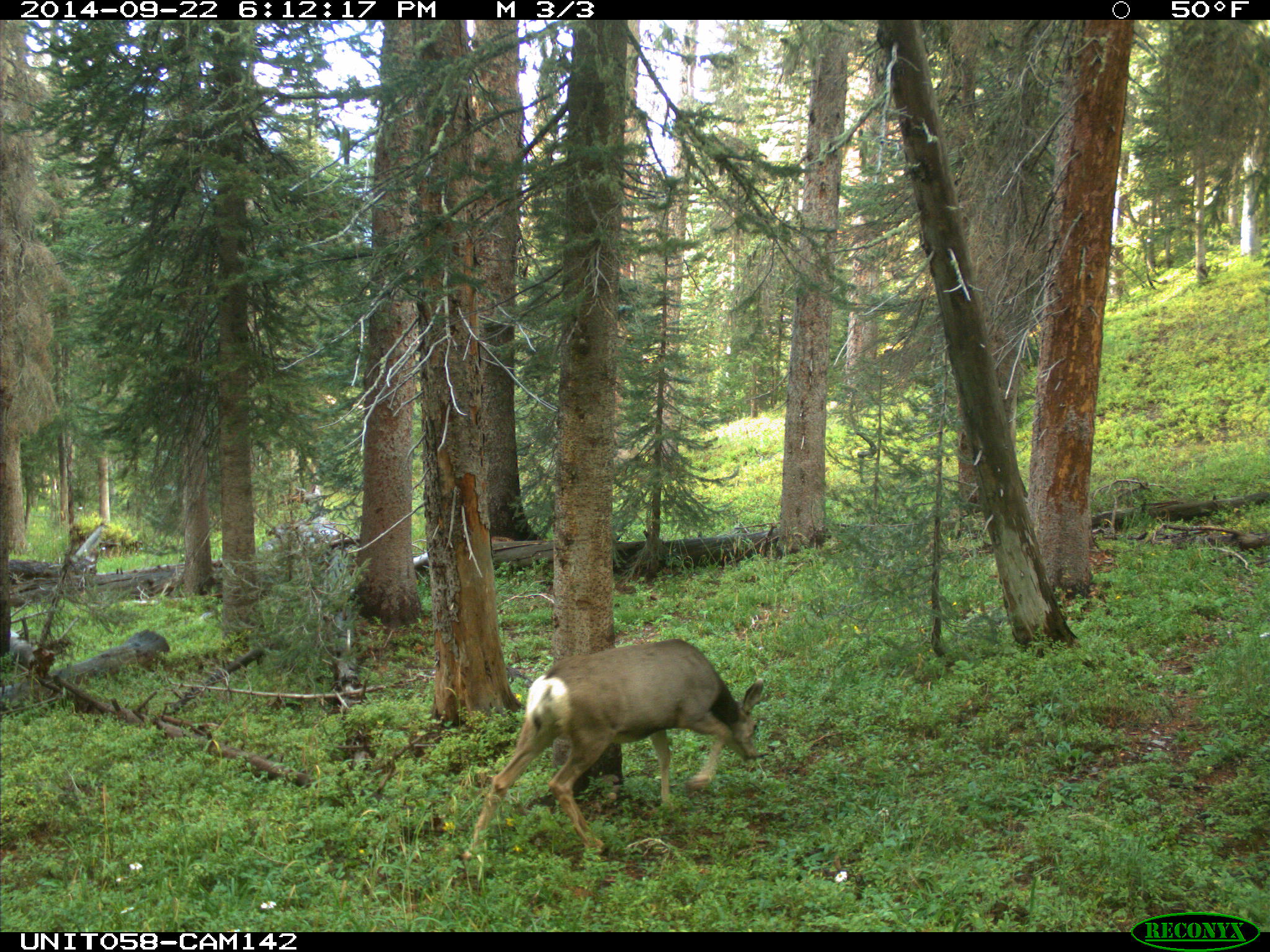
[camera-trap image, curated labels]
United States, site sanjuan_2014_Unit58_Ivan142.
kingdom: Animalia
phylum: Chordata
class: Mammalia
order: Artiodactyla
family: Cervidae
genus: Odocoileus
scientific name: Odocoileus hemionus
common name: mule deer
Odocoileus hemionus (mule deer).